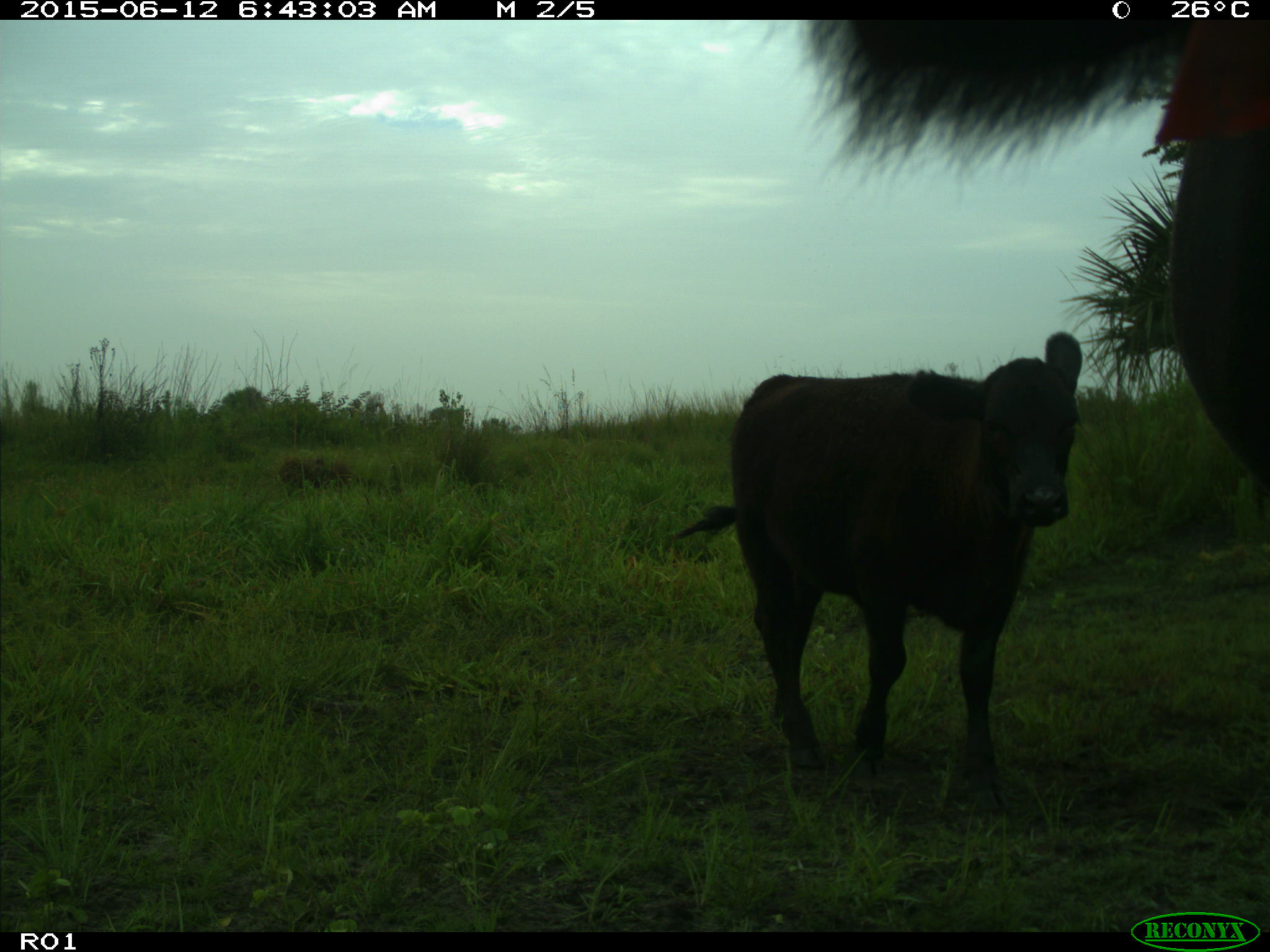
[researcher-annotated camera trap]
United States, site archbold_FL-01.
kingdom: Animalia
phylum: Chordata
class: Mammalia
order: Artiodactyla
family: Bovidae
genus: Bos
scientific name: Bos taurus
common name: domestic cow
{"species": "Bos taurus (domestic cow)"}